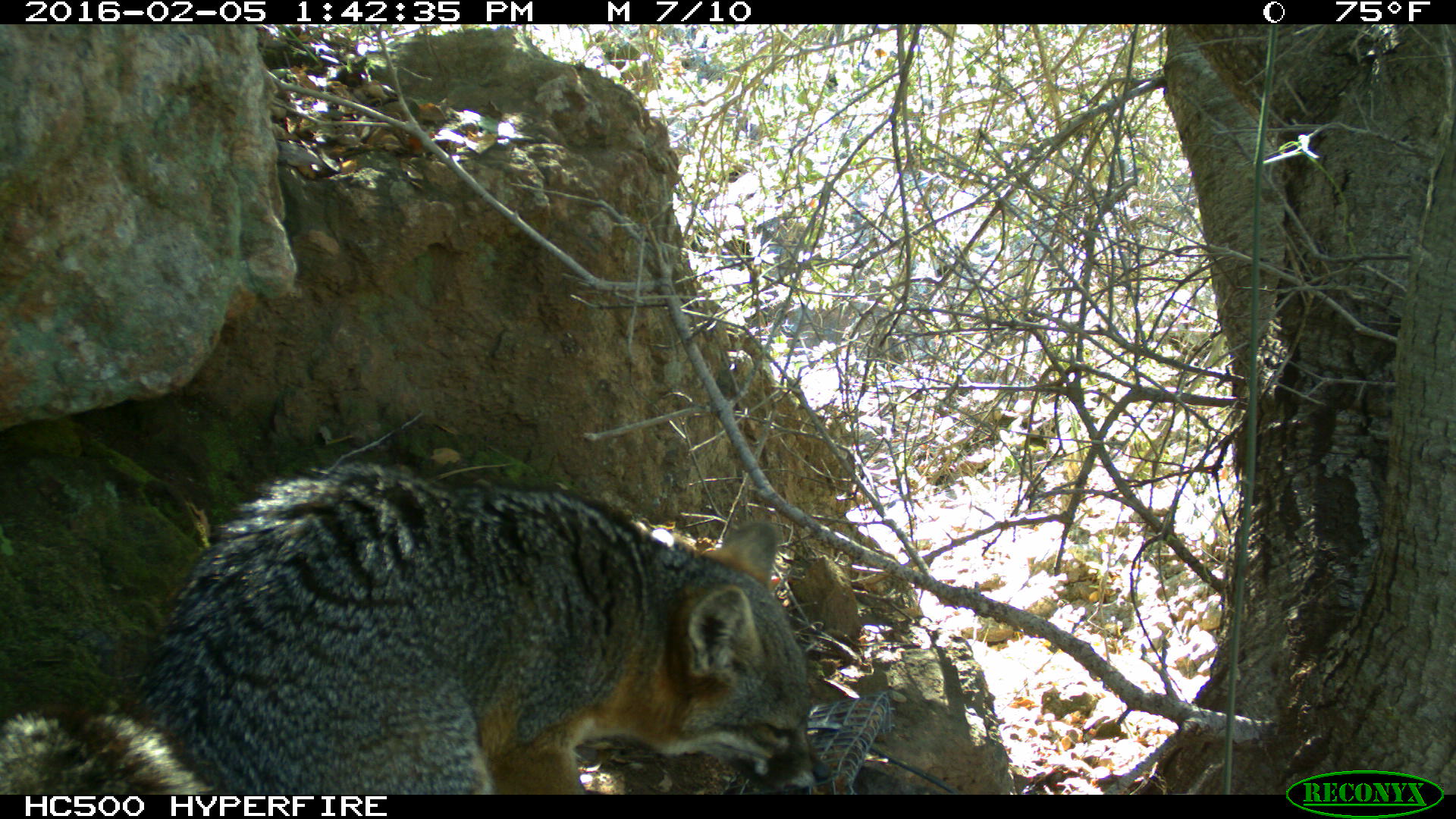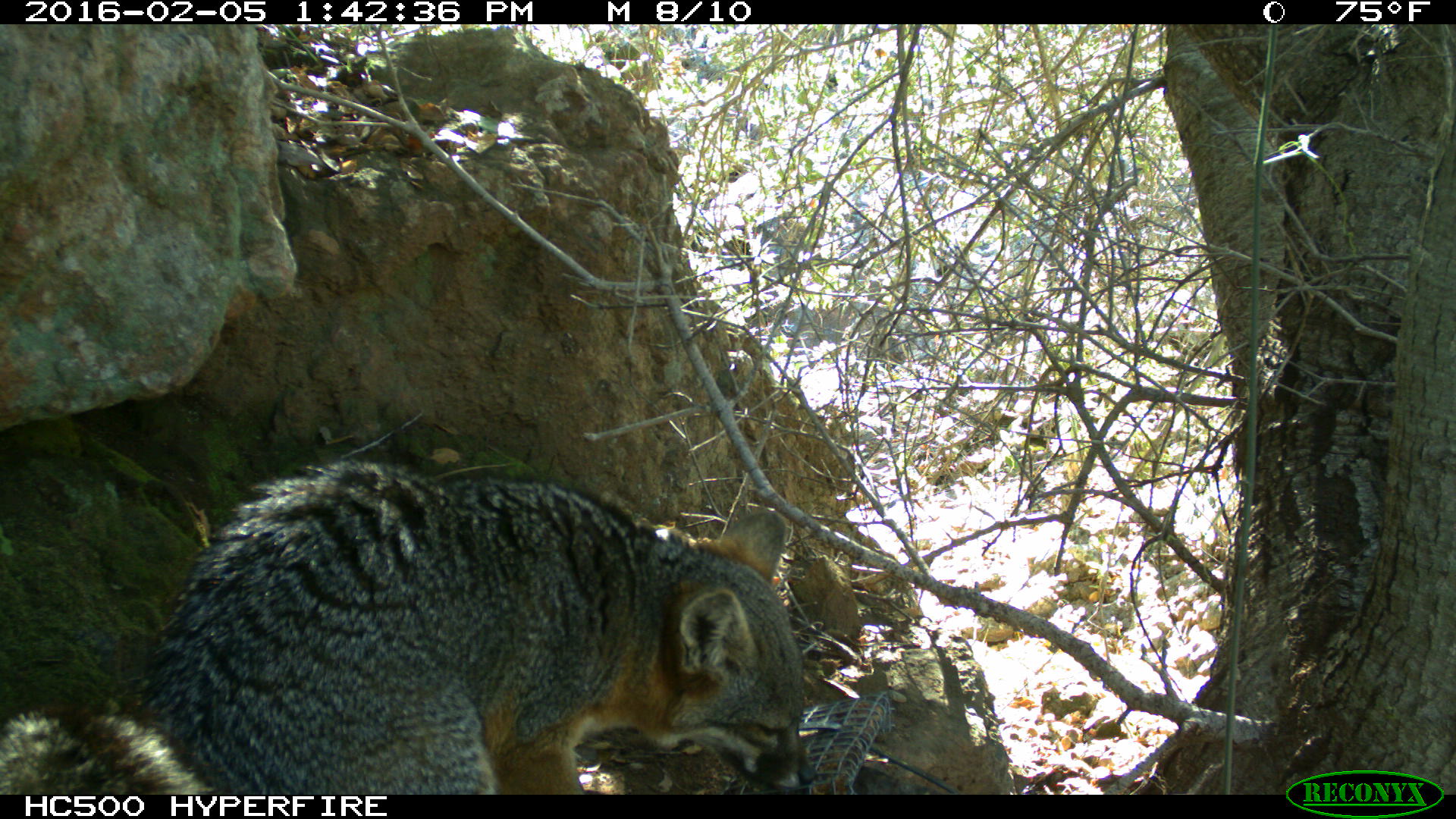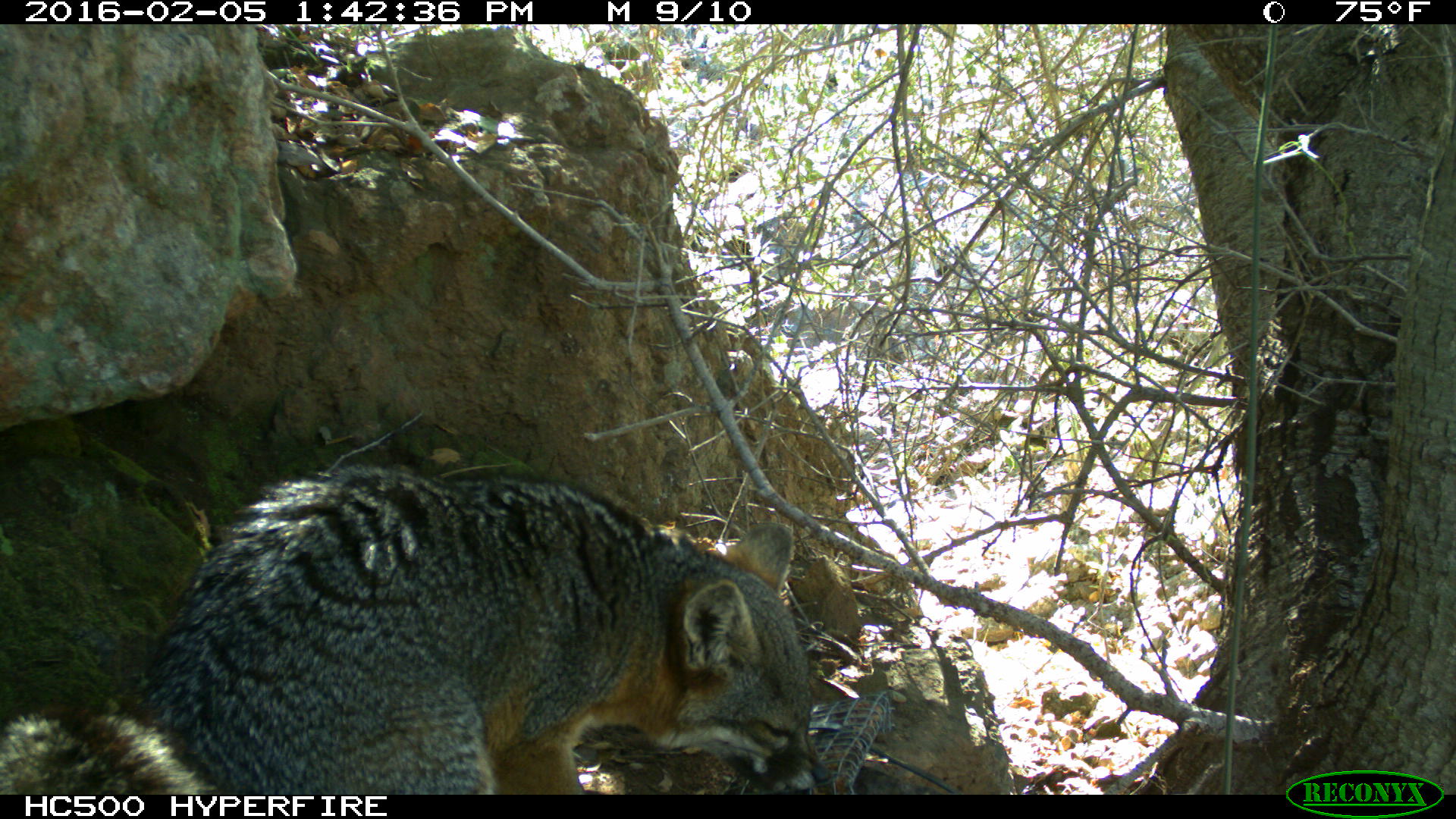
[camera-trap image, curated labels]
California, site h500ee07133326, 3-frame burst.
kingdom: Animalia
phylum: Chordata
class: Mammalia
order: Carnivora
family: Canidae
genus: Urocyon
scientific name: Urocyon littoralis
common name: island fox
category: fox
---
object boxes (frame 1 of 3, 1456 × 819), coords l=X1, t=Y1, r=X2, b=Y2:
fox: l=0, t=461, r=830, b=793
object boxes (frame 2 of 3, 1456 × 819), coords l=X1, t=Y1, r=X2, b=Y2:
fox: l=0, t=458, r=819, b=793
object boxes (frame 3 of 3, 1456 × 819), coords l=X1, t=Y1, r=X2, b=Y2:
fox: l=0, t=461, r=830, b=793